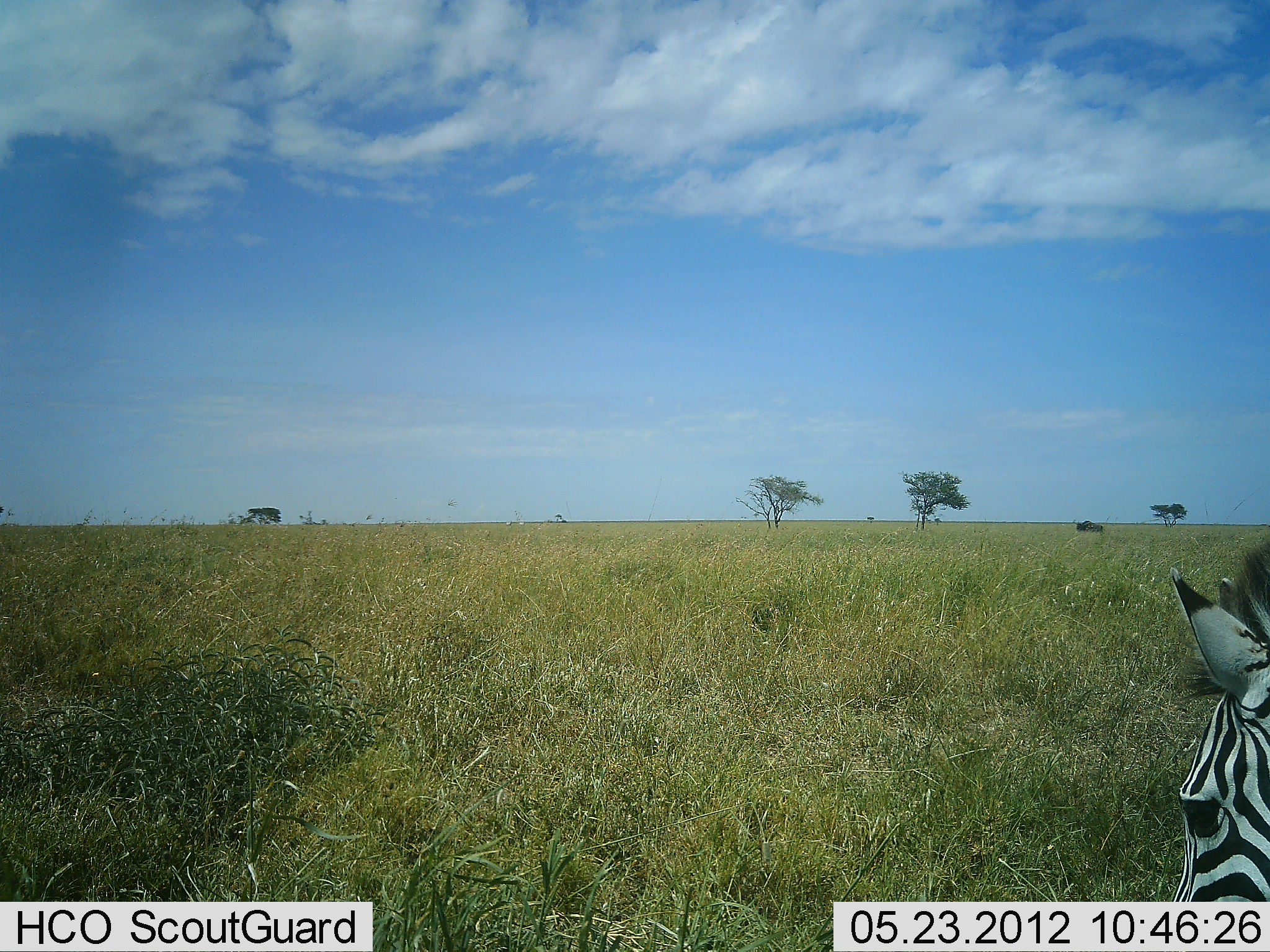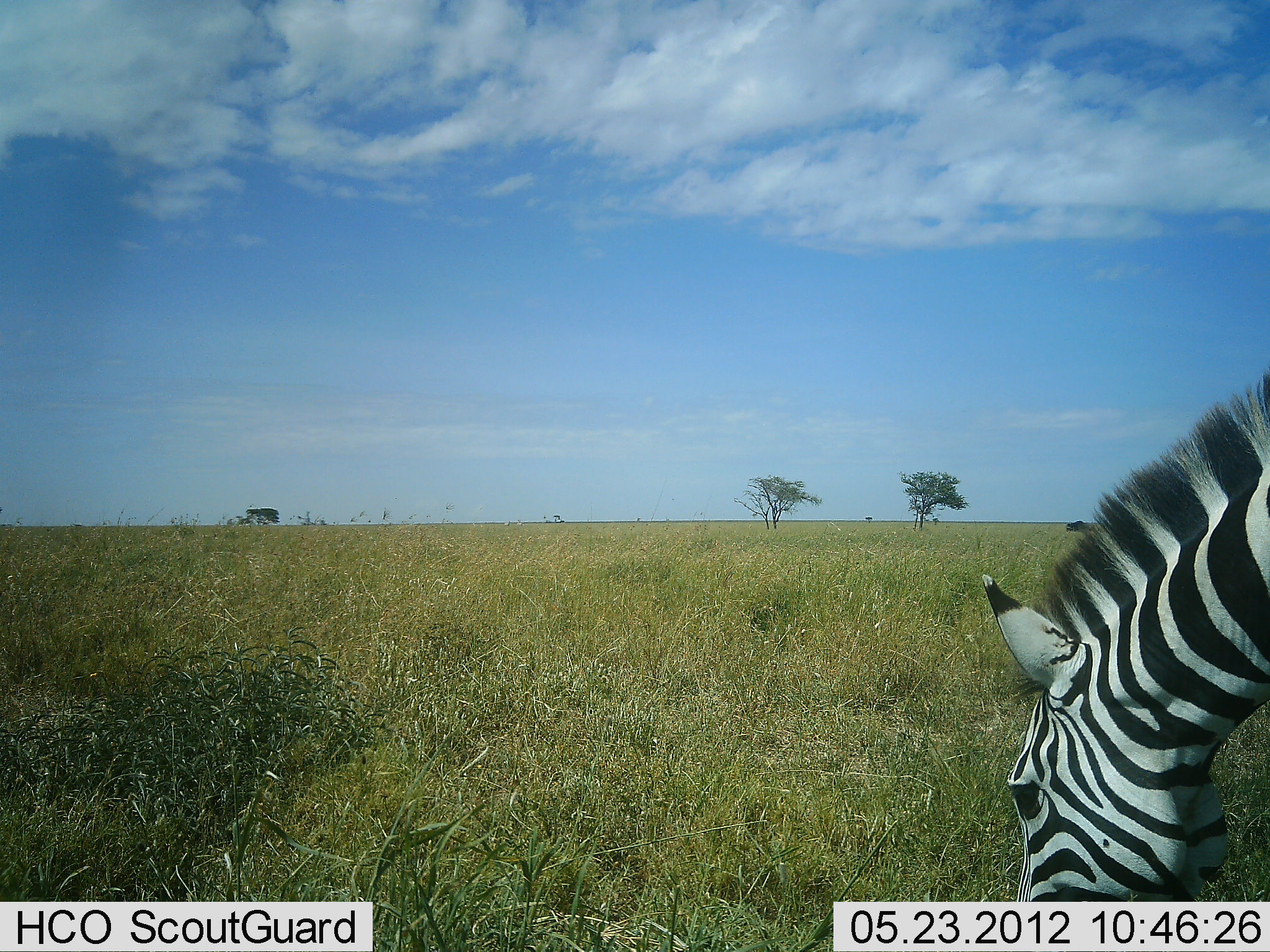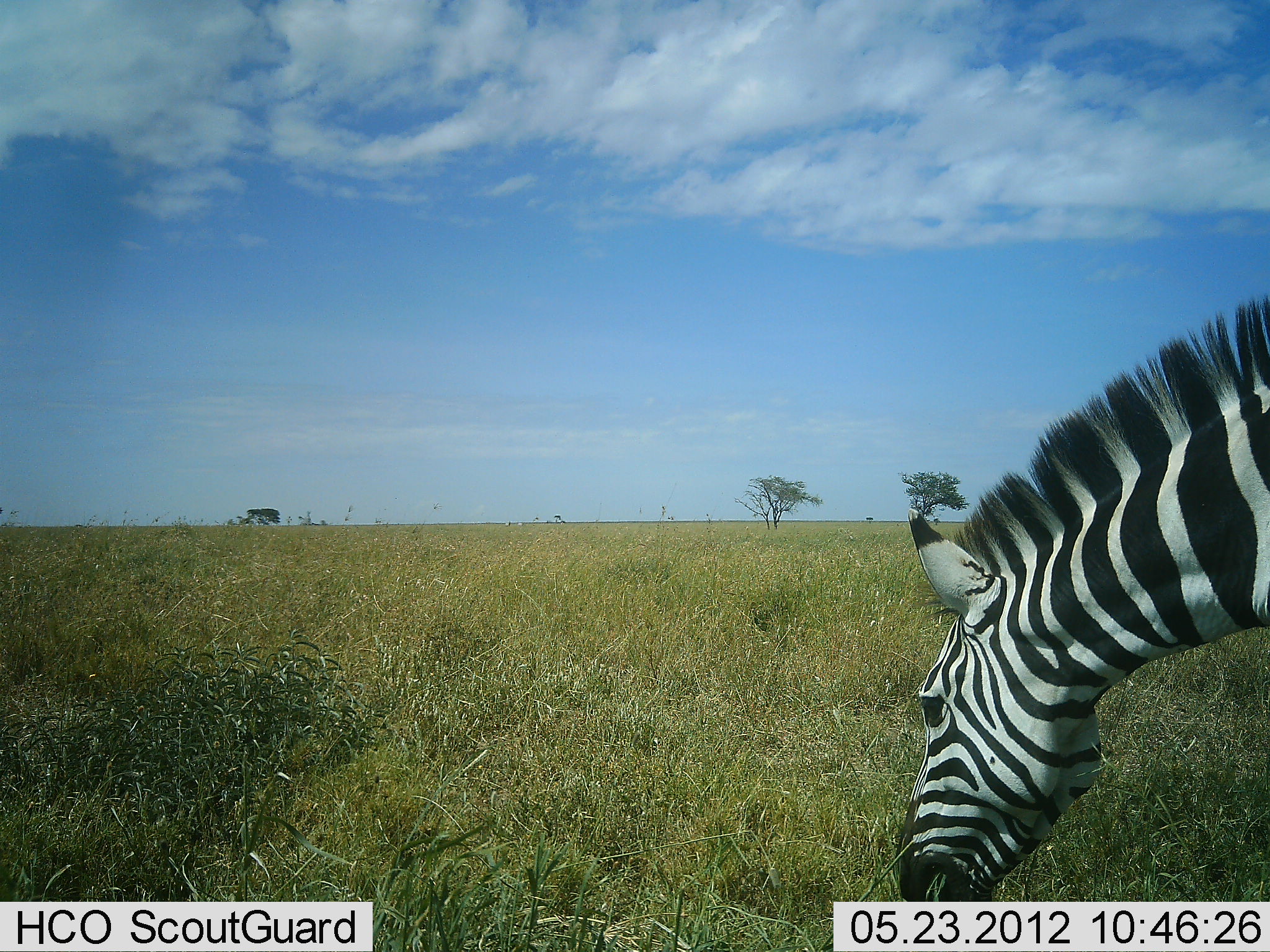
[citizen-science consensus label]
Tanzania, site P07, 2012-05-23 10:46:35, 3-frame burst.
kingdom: Animalia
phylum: Chordata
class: Mammalia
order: Perissodactyla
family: Equidae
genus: Equus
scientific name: Equus quagga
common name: plains zebra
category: zebra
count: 1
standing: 0%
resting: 0%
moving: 13%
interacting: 0%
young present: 0%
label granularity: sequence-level